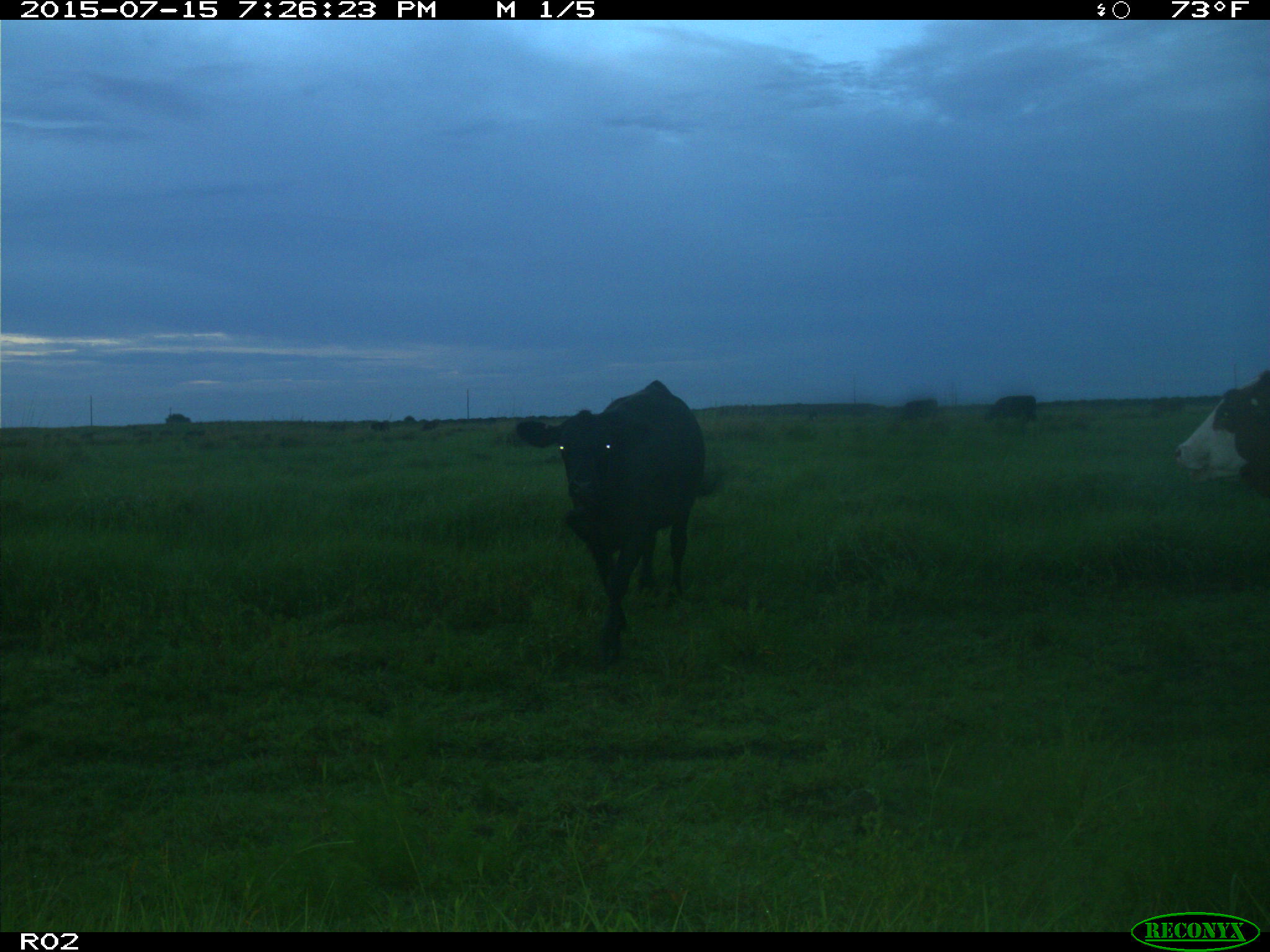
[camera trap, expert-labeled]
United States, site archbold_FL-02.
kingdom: Animalia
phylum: Chordata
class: Mammalia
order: Artiodactyla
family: Bovidae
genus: Bos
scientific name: Bos taurus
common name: domestic cow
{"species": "Bos taurus (domestic cow)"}